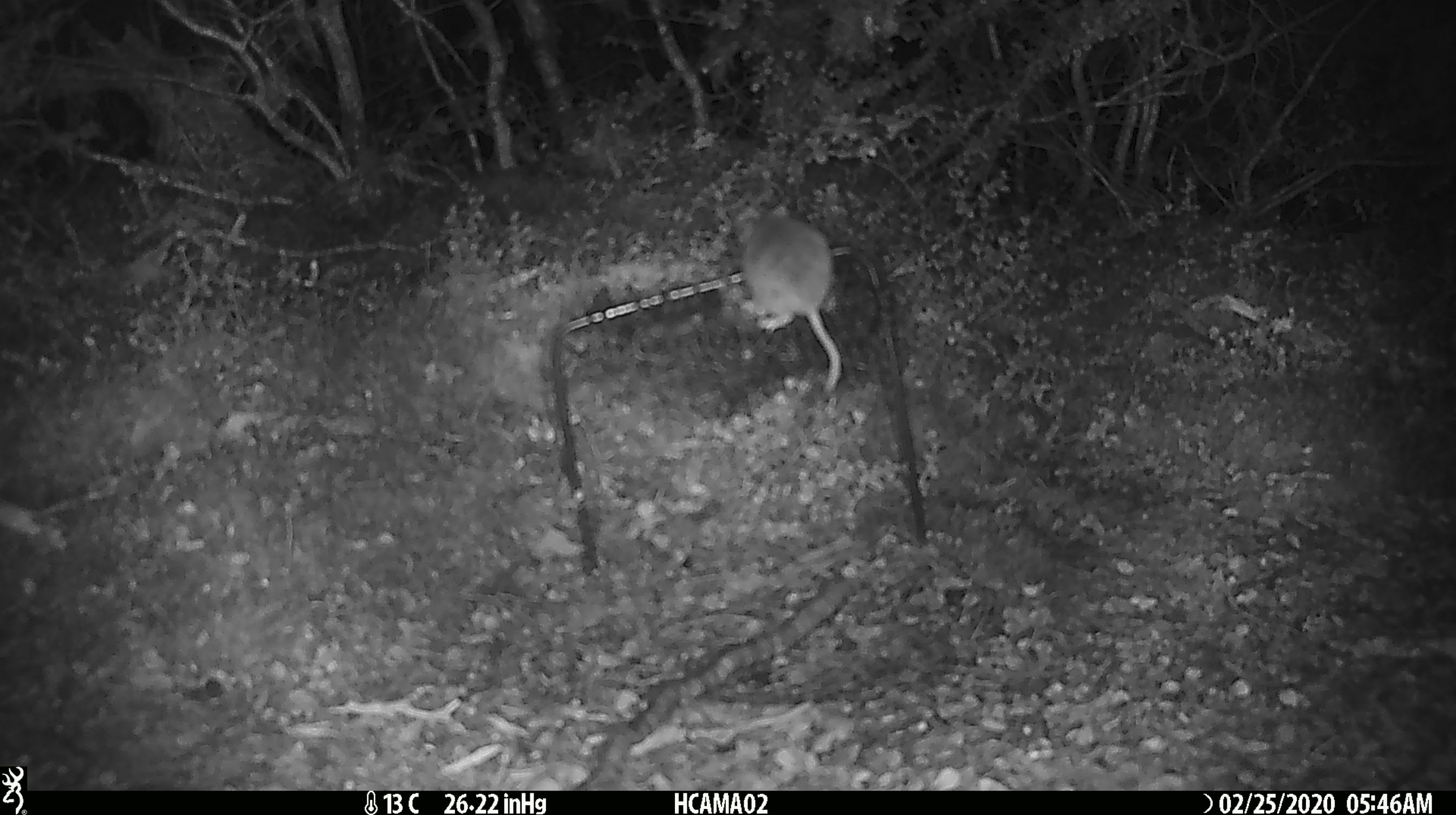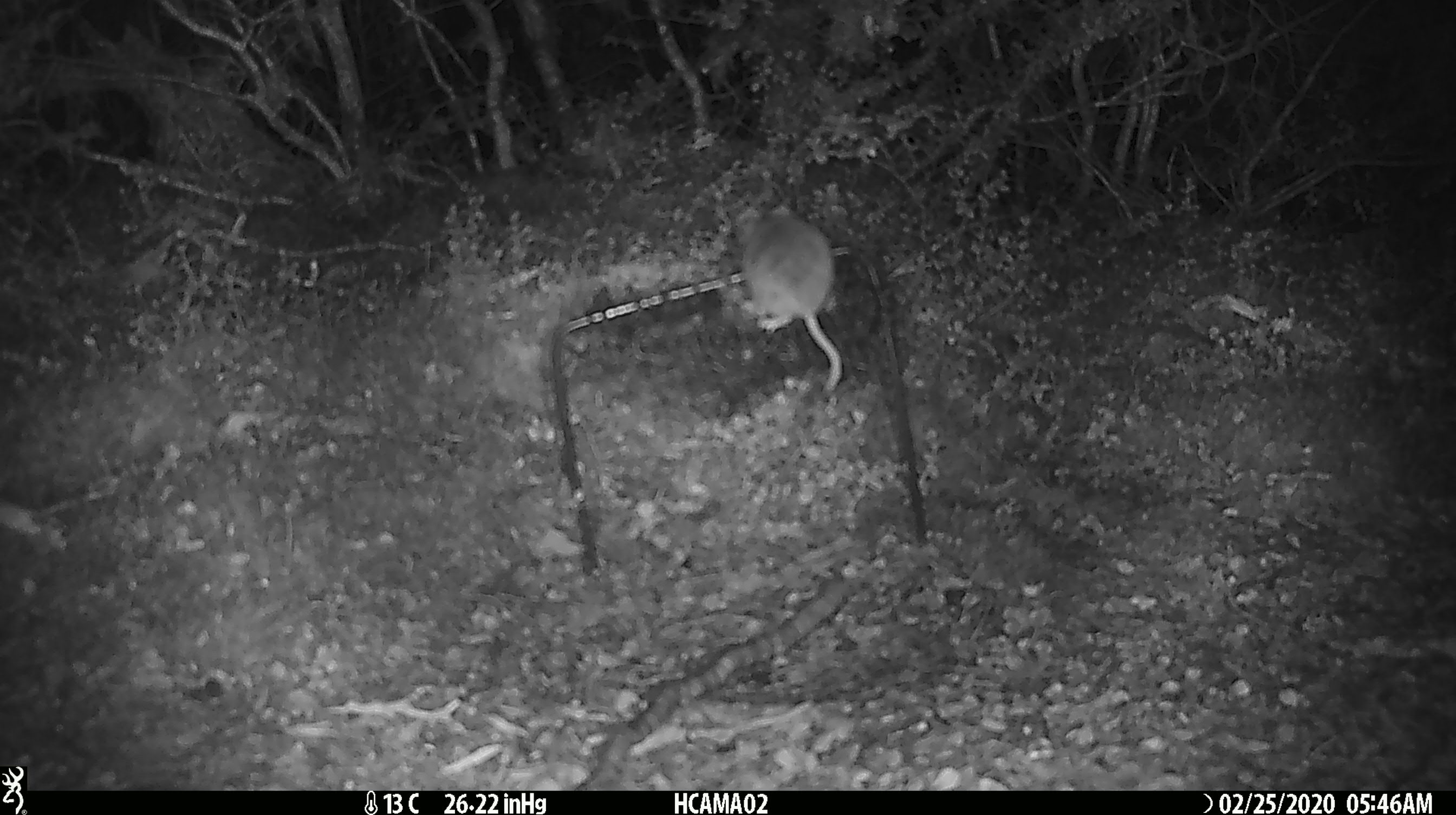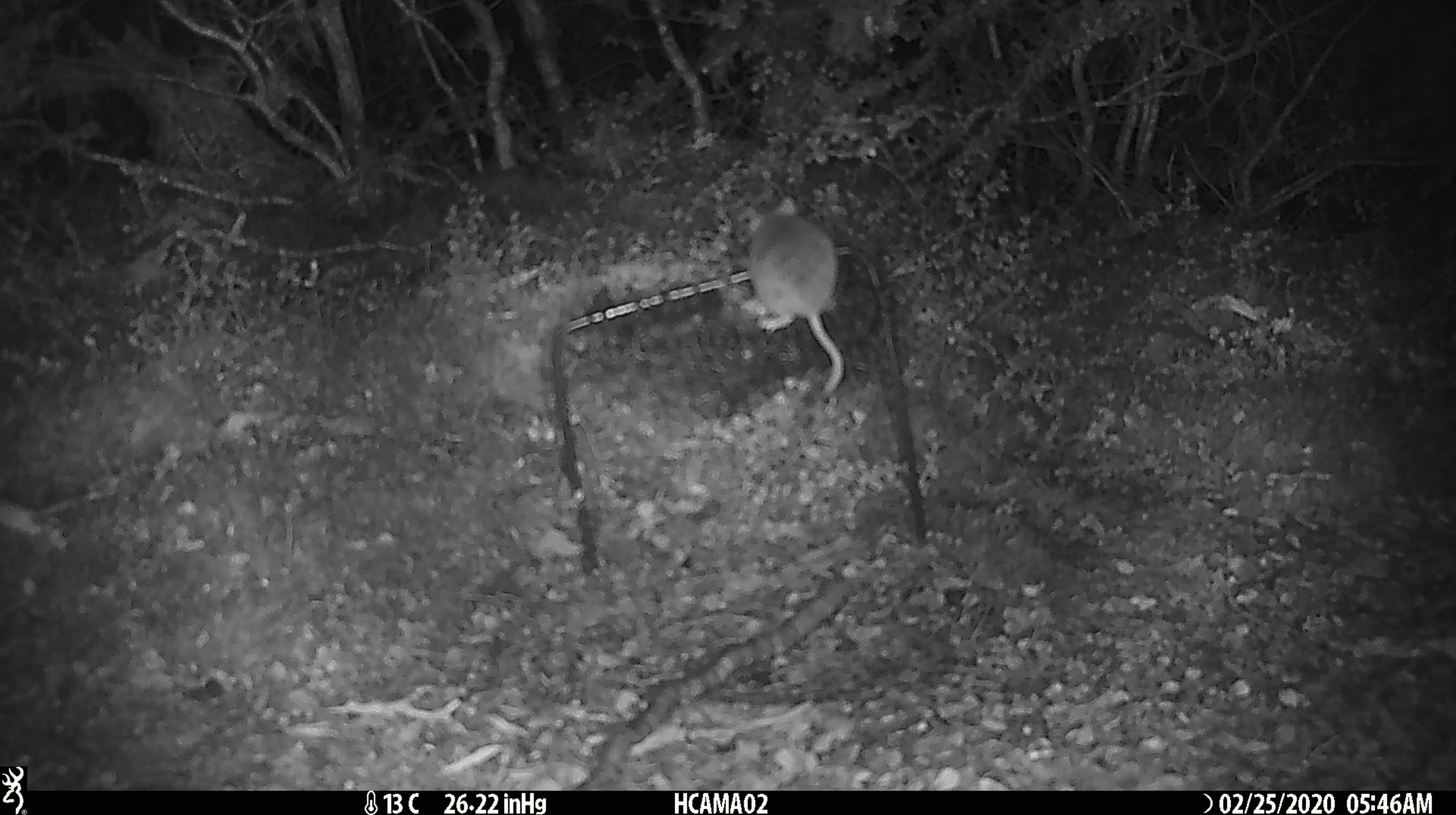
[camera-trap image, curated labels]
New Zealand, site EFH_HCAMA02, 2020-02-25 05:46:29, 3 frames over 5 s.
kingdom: Animalia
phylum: Chordata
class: Mammalia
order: Rodentia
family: Muridae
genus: Mus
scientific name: Mus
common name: mouse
Mouse (Mus).